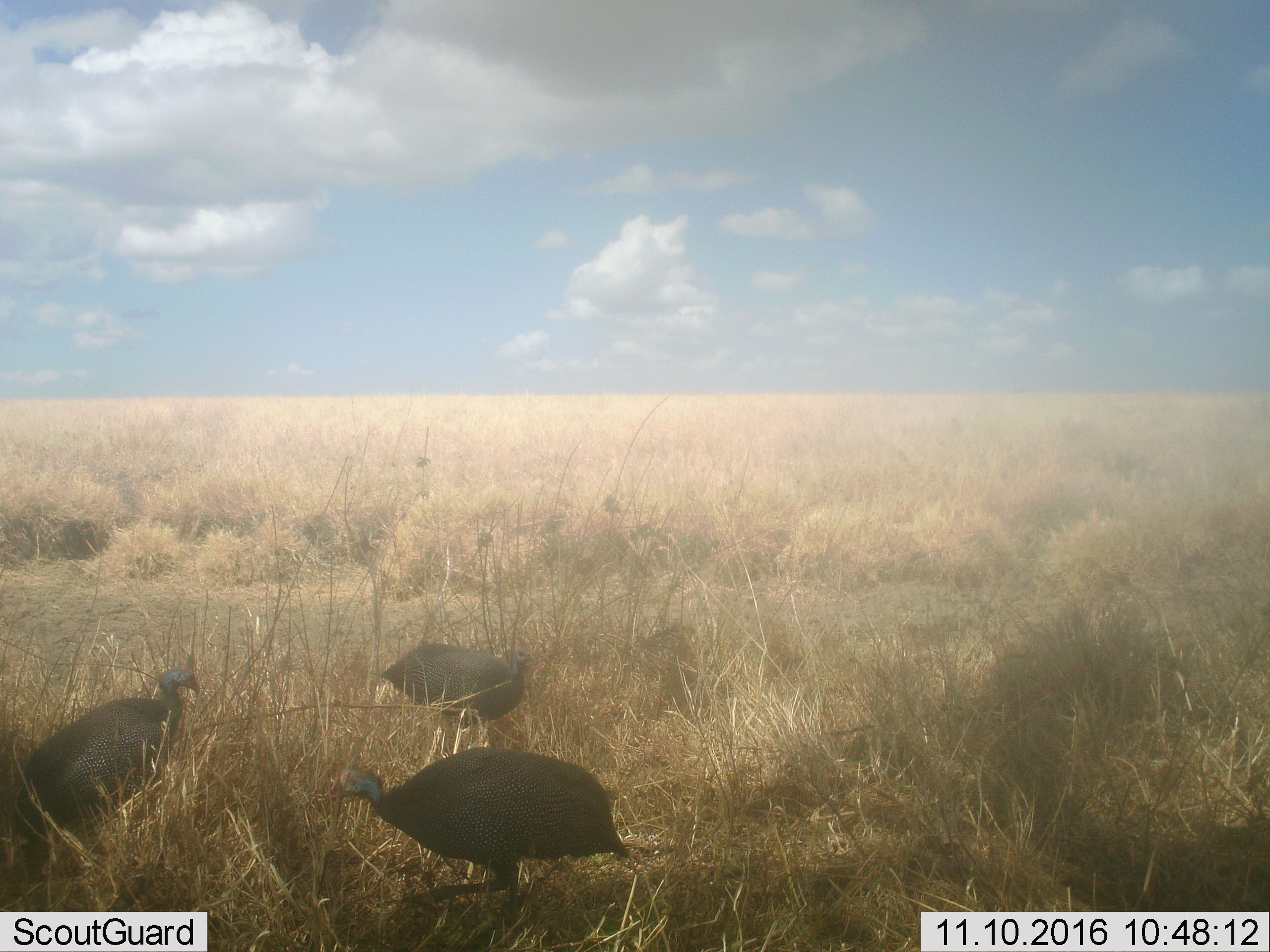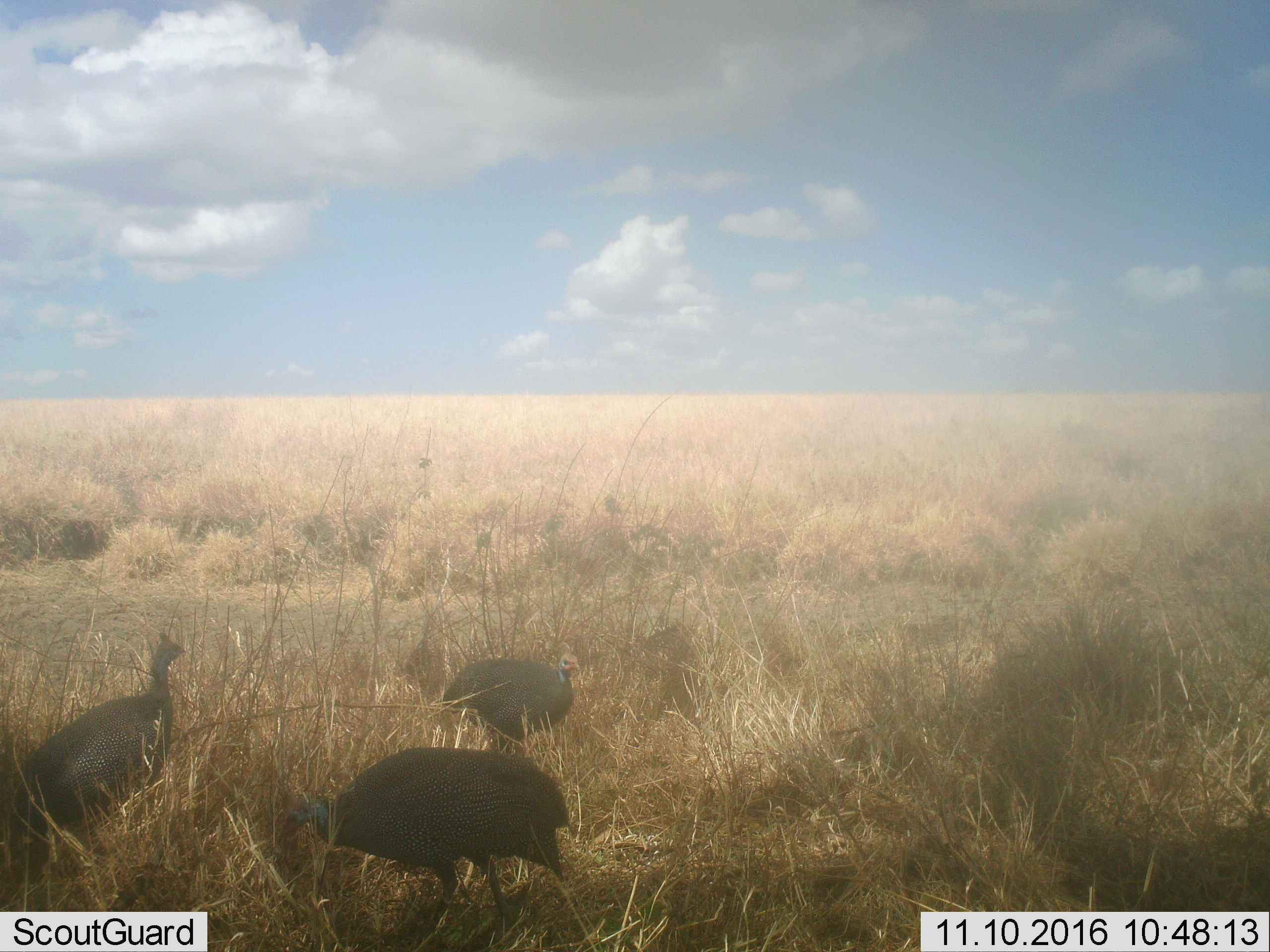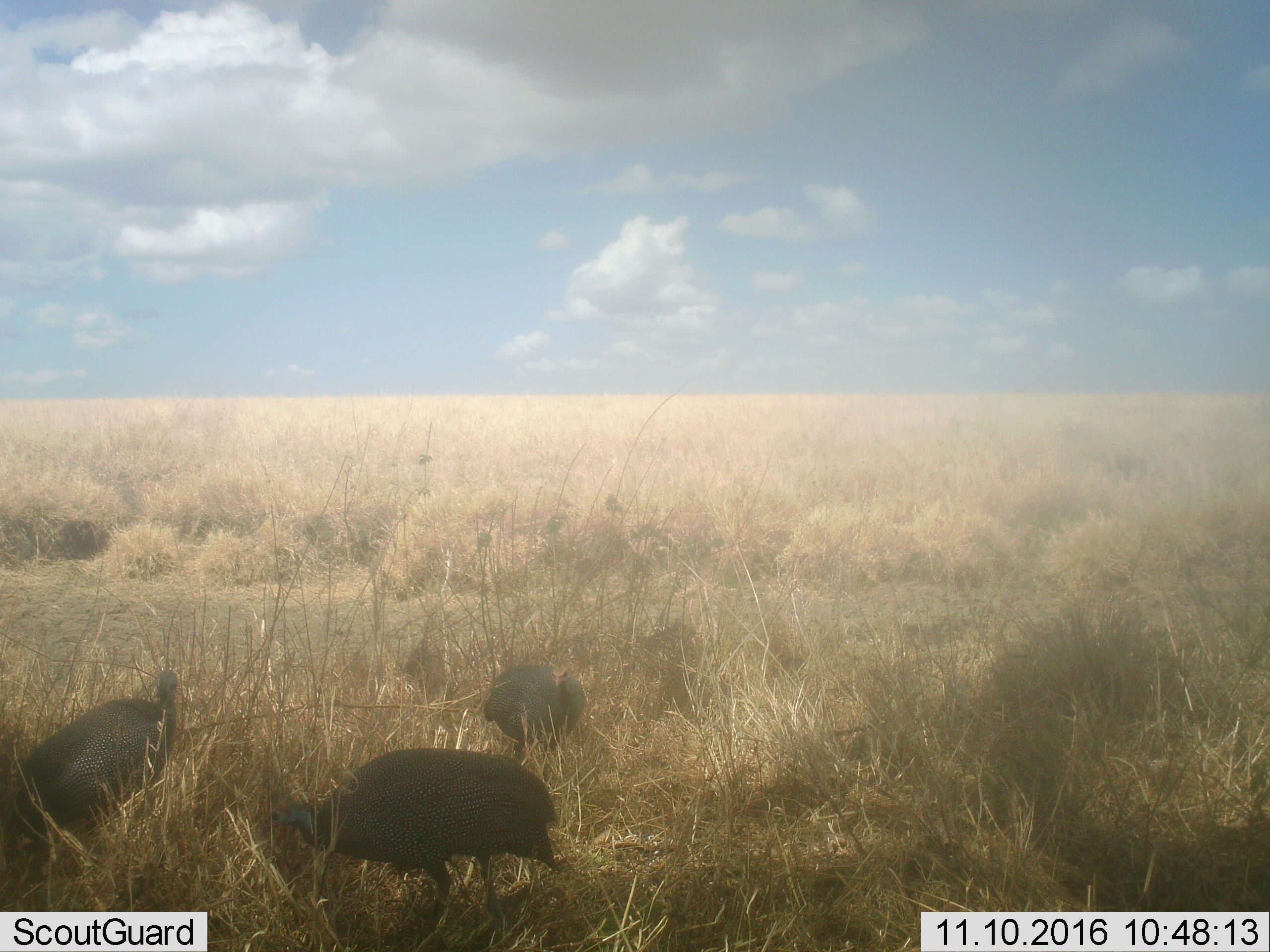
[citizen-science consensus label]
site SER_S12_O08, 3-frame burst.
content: unidentified animal